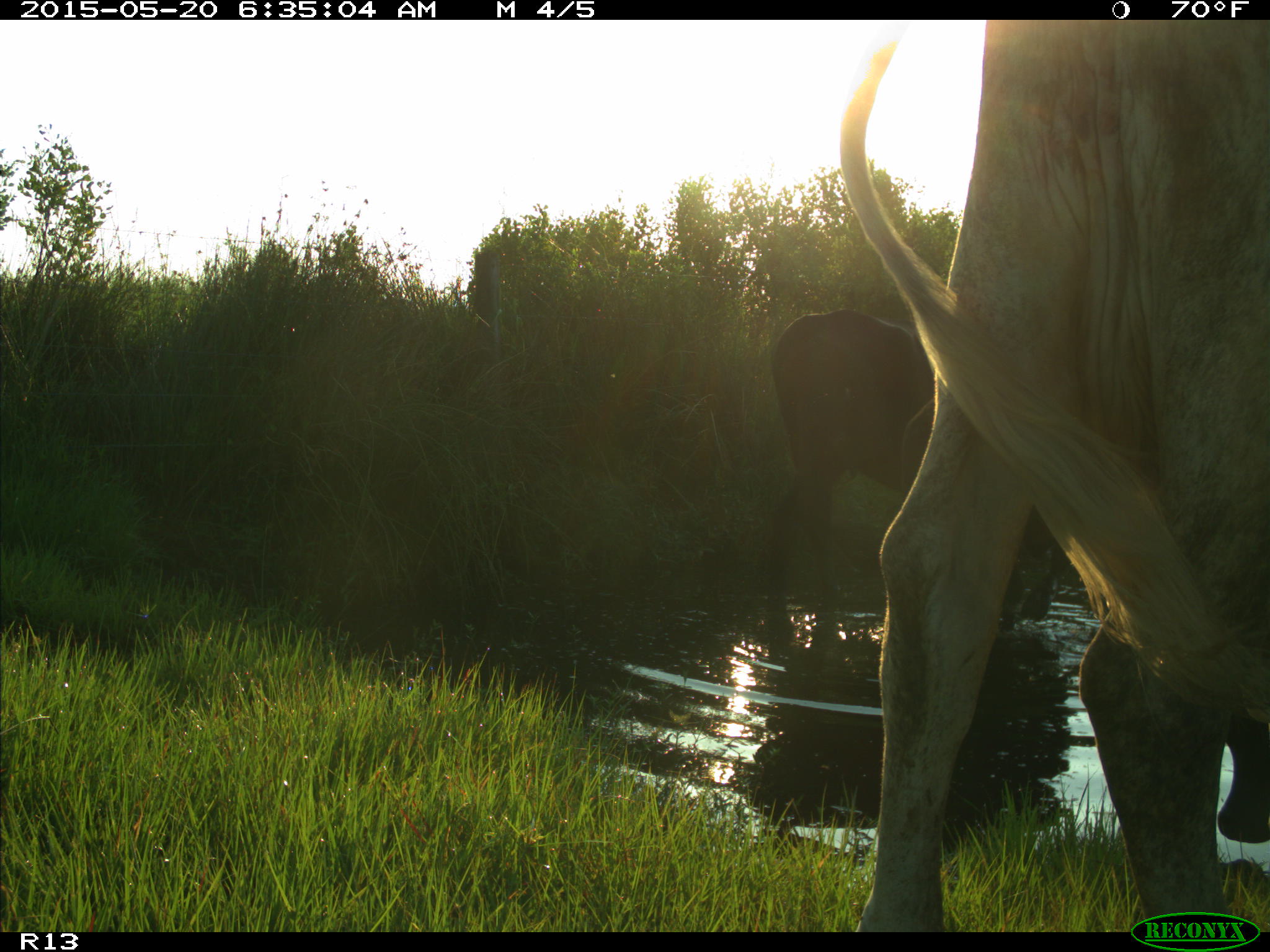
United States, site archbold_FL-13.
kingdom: Animalia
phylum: Chordata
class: Mammalia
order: Artiodactyla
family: Bovidae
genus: Bos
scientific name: Bos taurus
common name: domestic cow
Bos taurus (domestic cow).